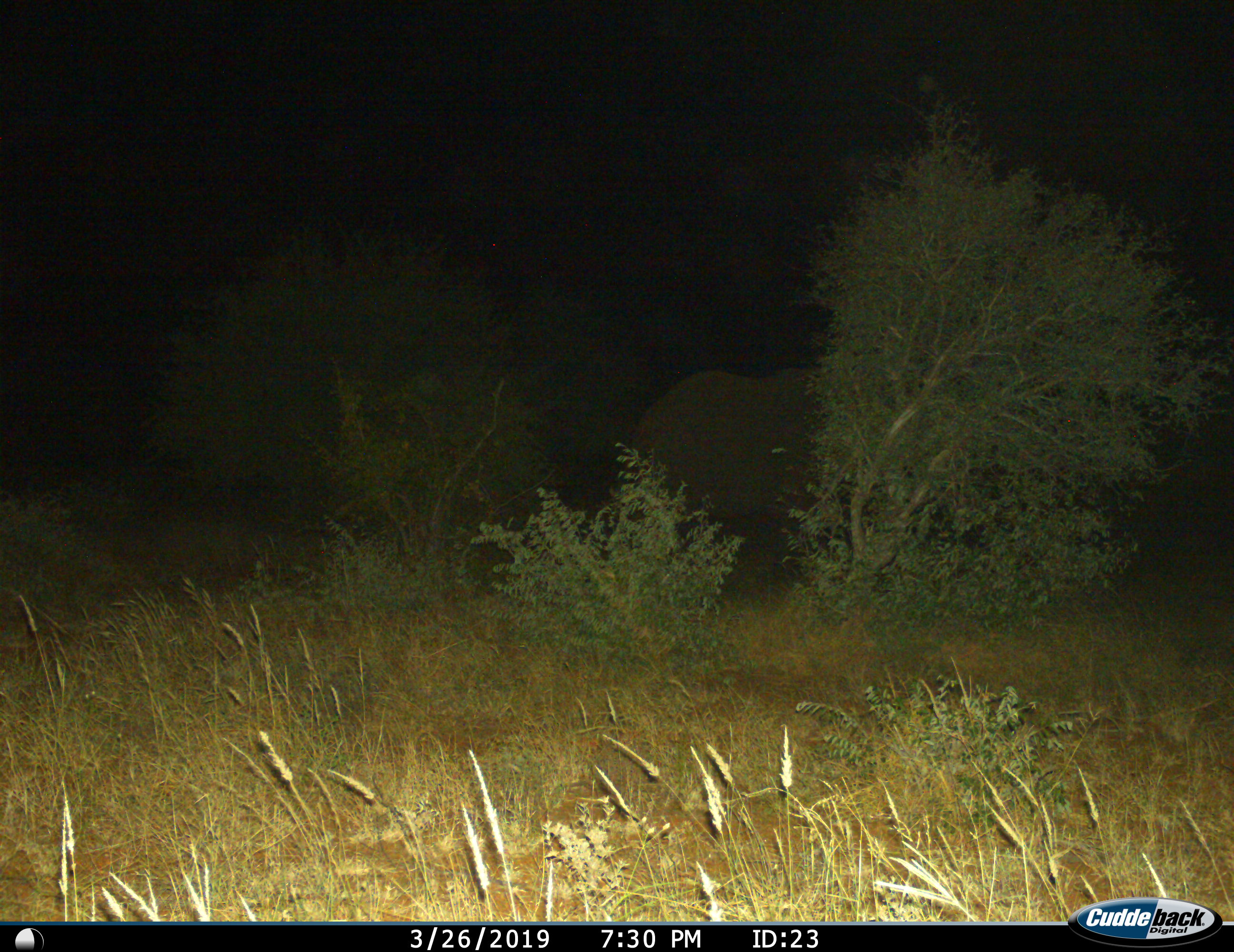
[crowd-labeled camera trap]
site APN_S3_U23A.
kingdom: Animalia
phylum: Chordata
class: Mammalia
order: Proboscidea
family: Elephantidae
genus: Loxodonta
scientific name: Loxodonta africana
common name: african bush elephant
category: elephant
Elephant (african bush elephant) (Loxodonta africana), count 1. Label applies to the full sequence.